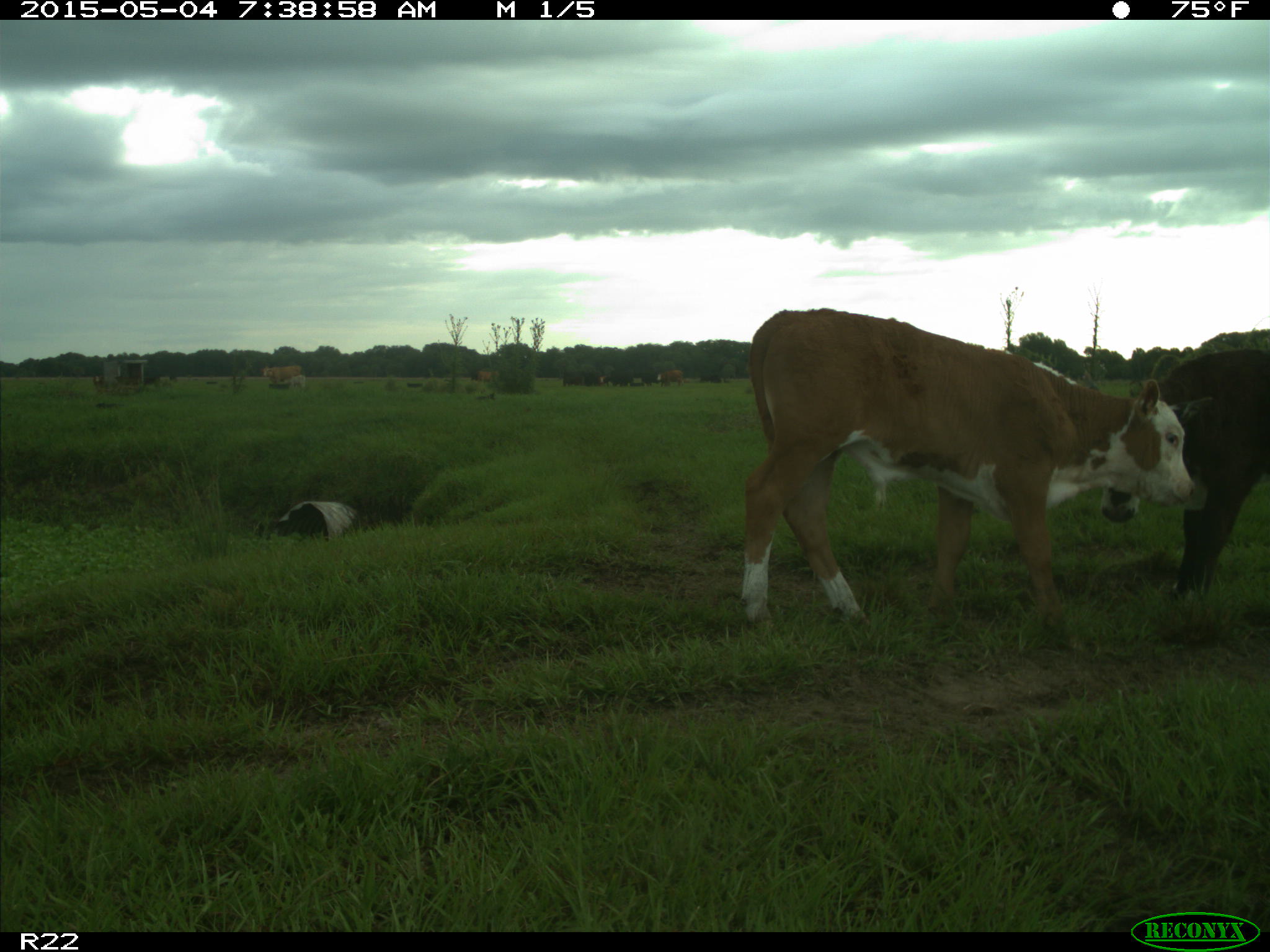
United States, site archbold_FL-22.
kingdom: Animalia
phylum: Chordata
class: Mammalia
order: Artiodactyla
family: Bovidae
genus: Bos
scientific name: Bos taurus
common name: domestic cow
Bos taurus (domestic cow).